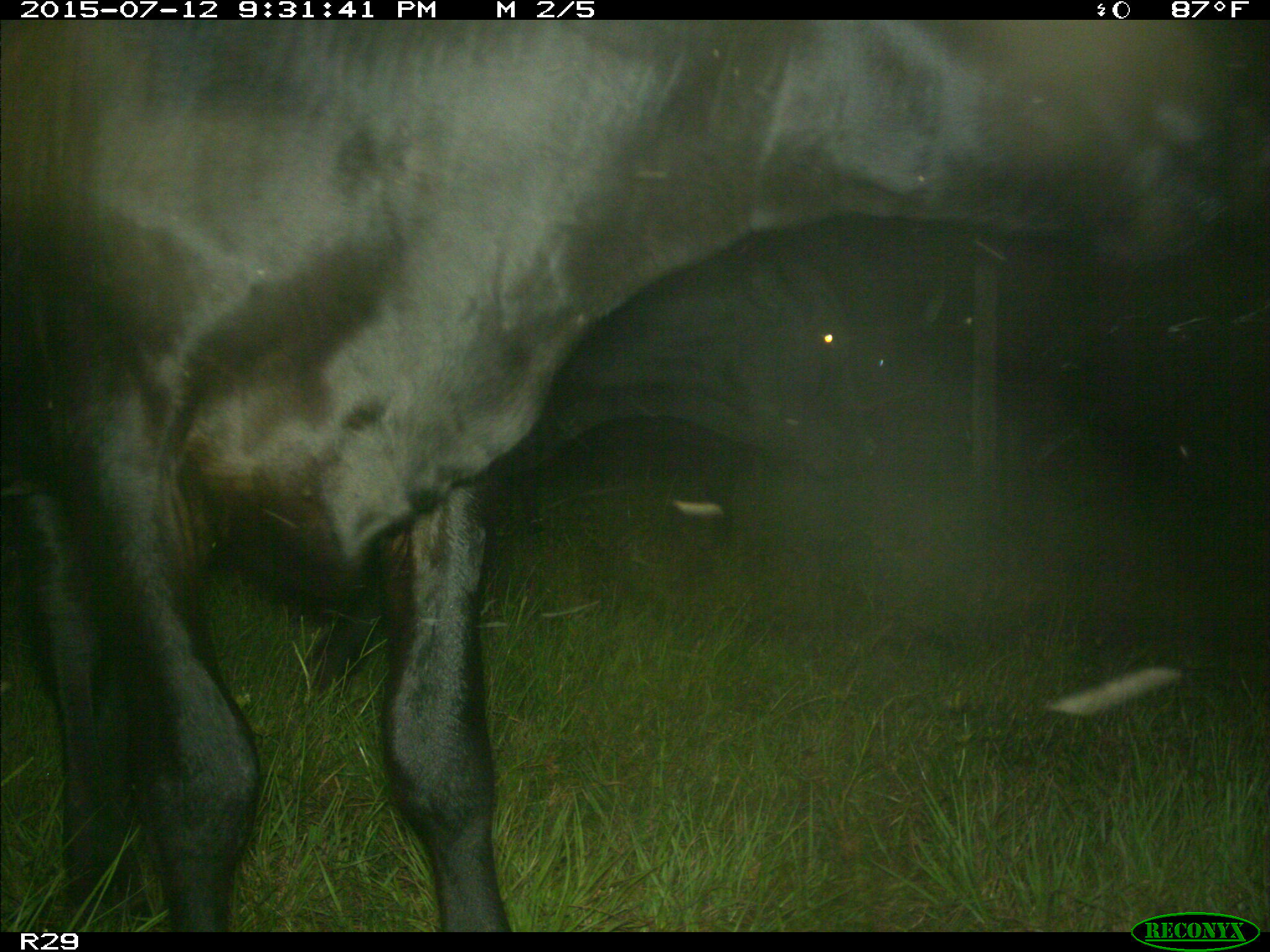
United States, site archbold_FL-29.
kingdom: Animalia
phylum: Chordata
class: Mammalia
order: Artiodactyla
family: Bovidae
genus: Bos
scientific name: Bos taurus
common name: domestic cow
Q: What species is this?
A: Bos taurus (domestic cow).